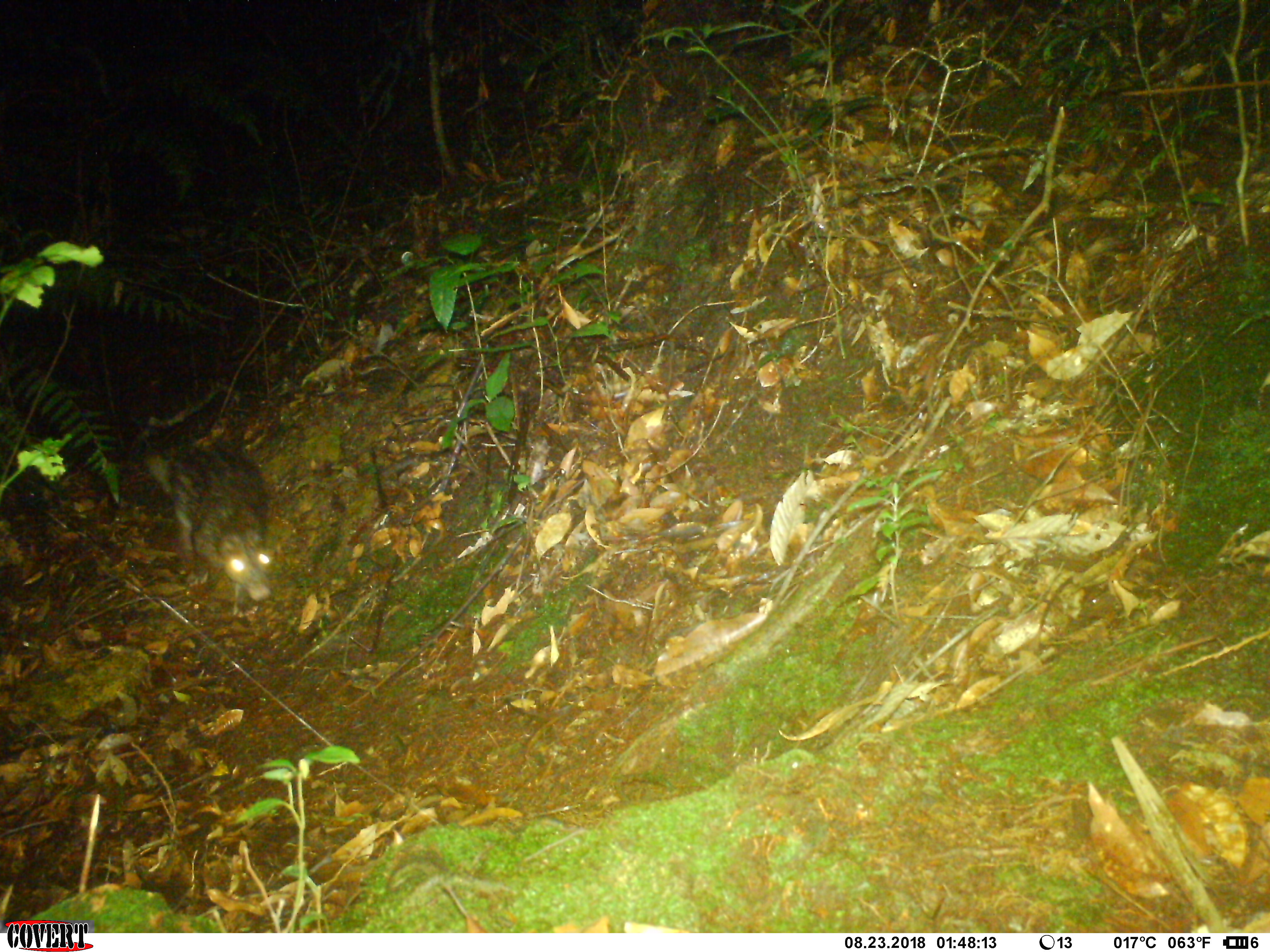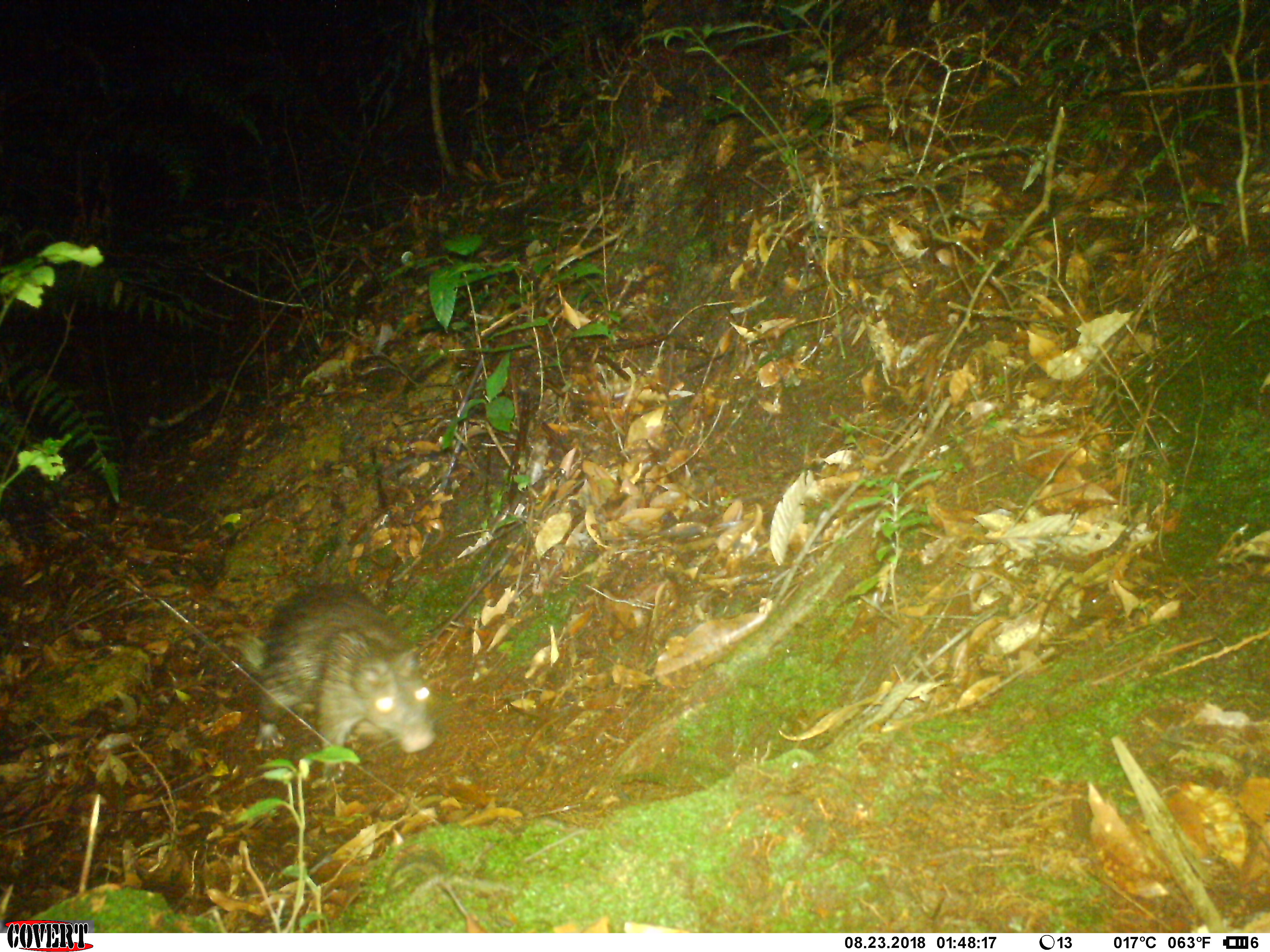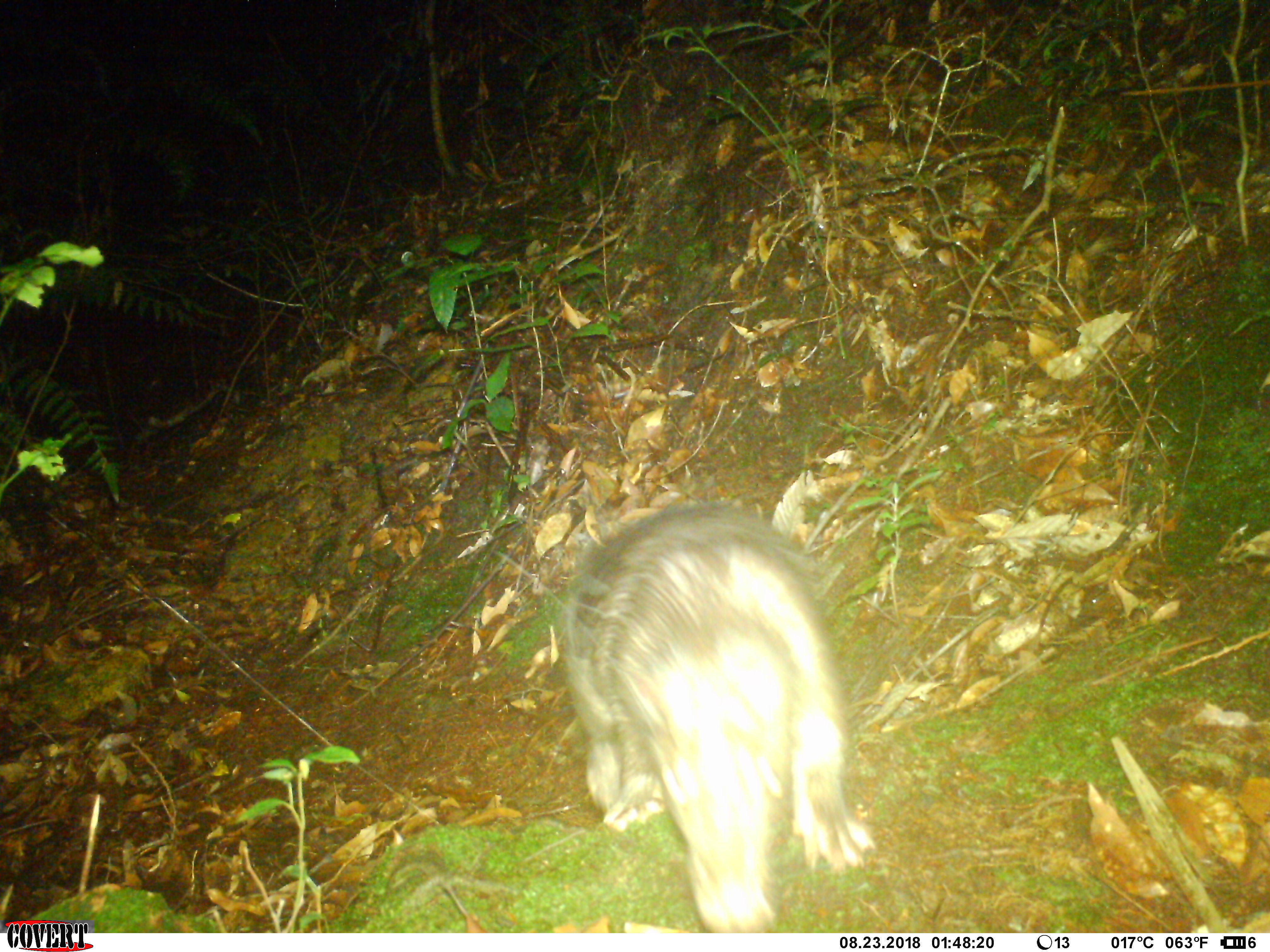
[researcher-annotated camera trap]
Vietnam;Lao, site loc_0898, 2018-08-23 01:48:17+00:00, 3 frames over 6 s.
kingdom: Animalia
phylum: Chordata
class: Mammalia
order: Rodentia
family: Hystricidae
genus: Atherurus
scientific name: Atherurus macrourus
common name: asiatic brush-tailed porcupine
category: asiatic brush tailed porcupine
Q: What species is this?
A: Asiatic brush tailed porcupine (asiatic brush-tailed porcupine) (Atherurus macrourus).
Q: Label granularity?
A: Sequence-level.